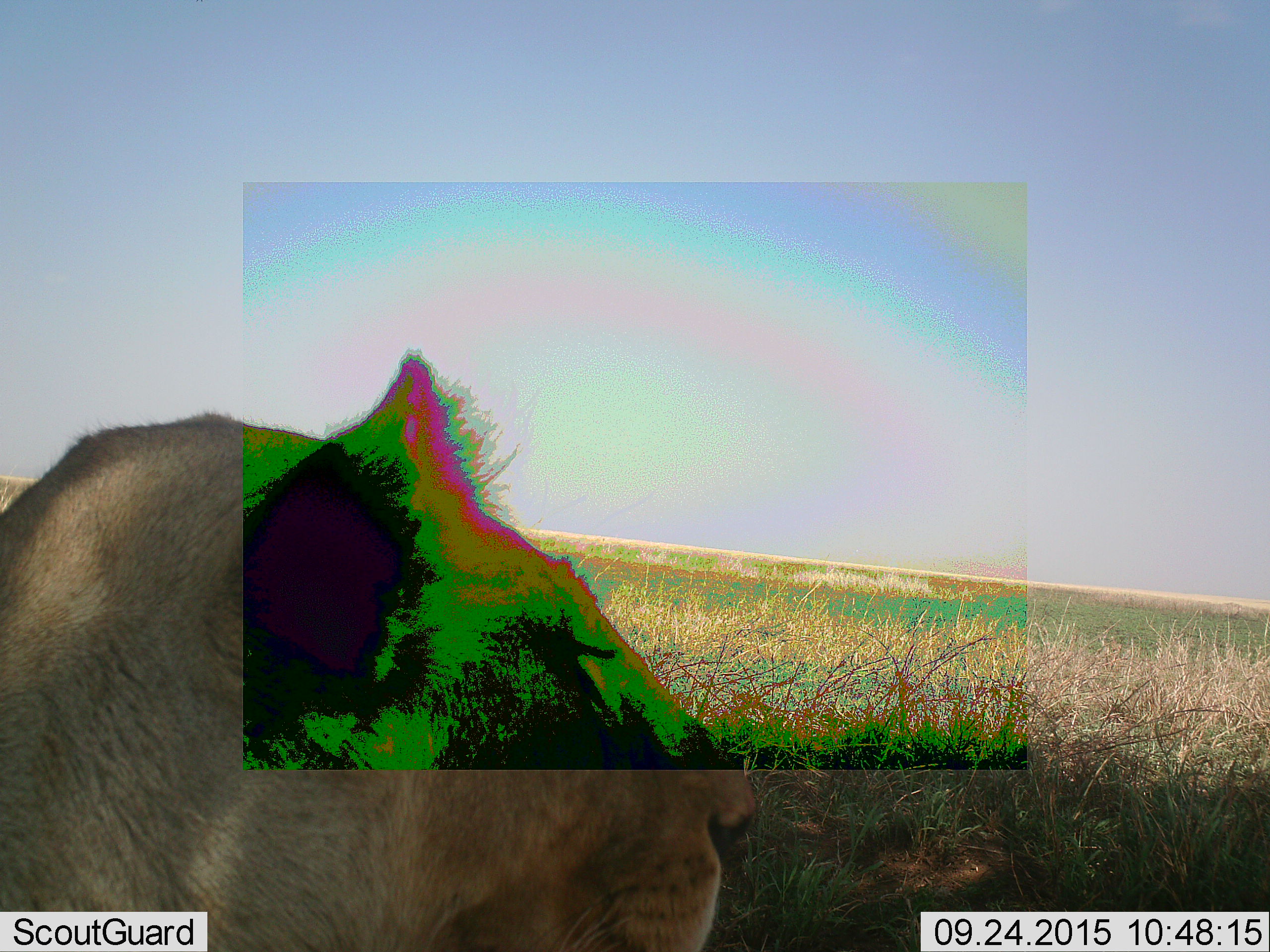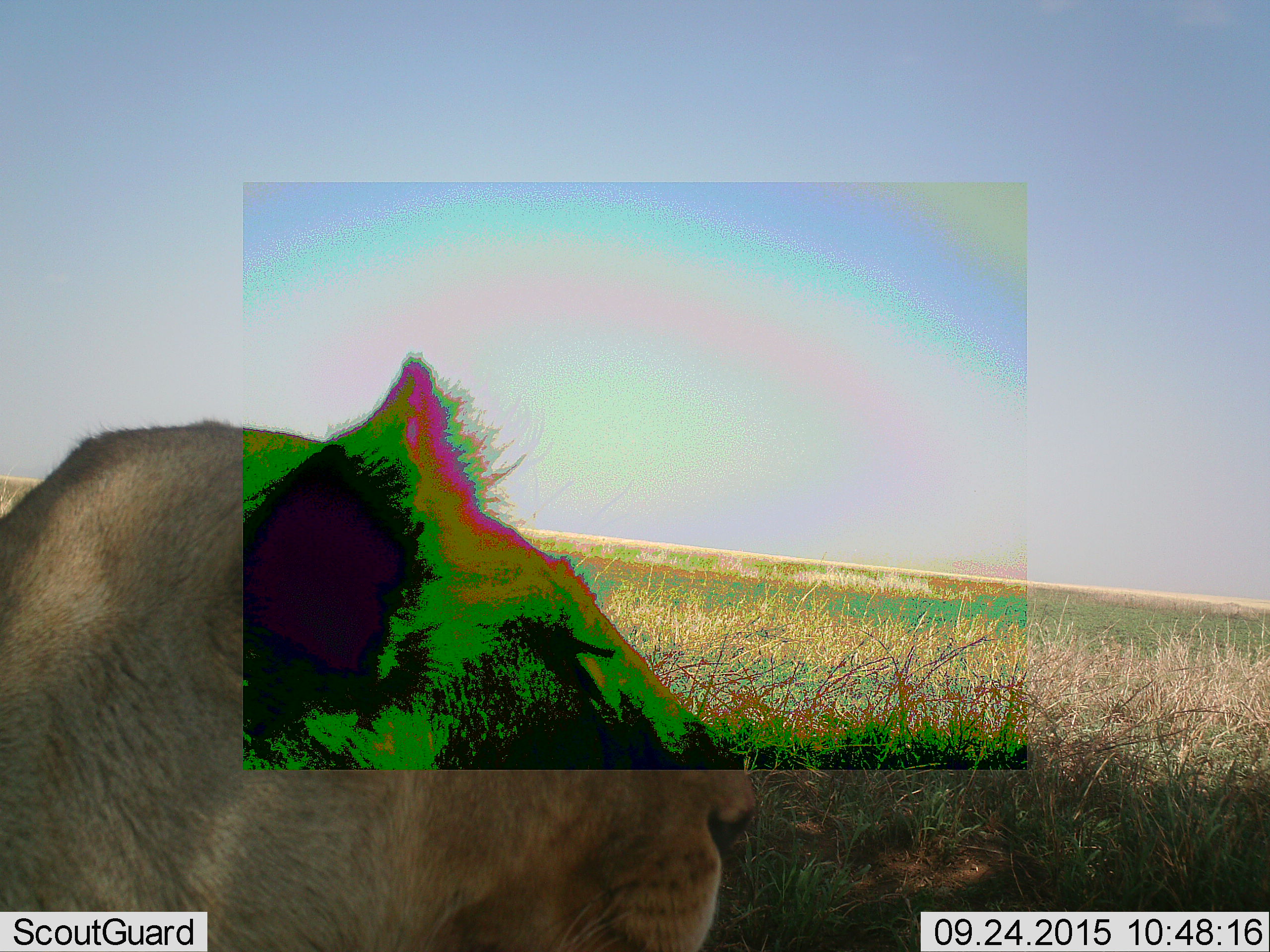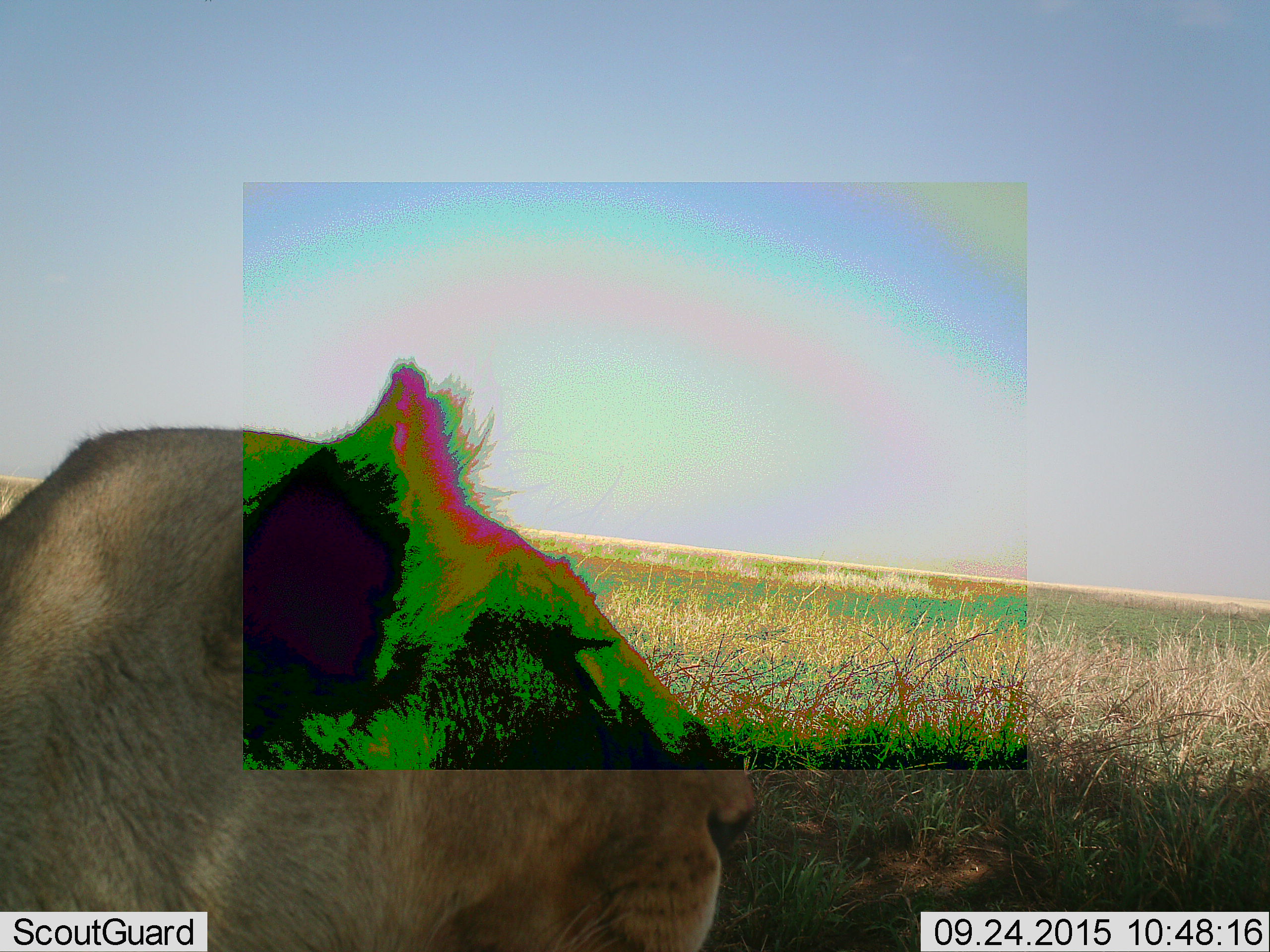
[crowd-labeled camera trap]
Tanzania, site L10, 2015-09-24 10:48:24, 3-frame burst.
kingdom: Animalia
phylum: Chordata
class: Mammalia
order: Carnivora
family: Felidae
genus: Panthera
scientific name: Panthera leo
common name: lion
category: lionfemale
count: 1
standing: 0%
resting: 100%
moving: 0%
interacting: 0%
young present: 0%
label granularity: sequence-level